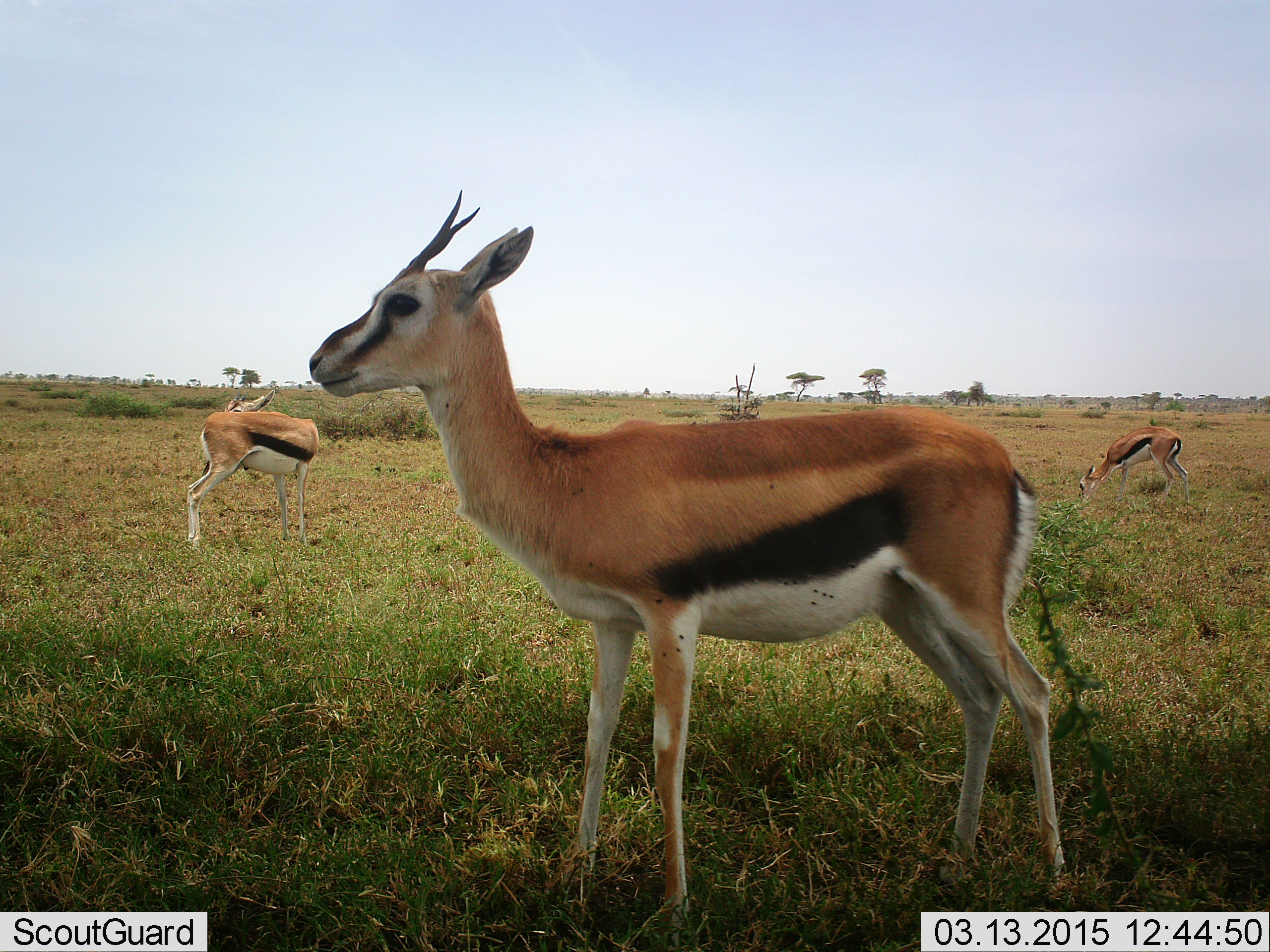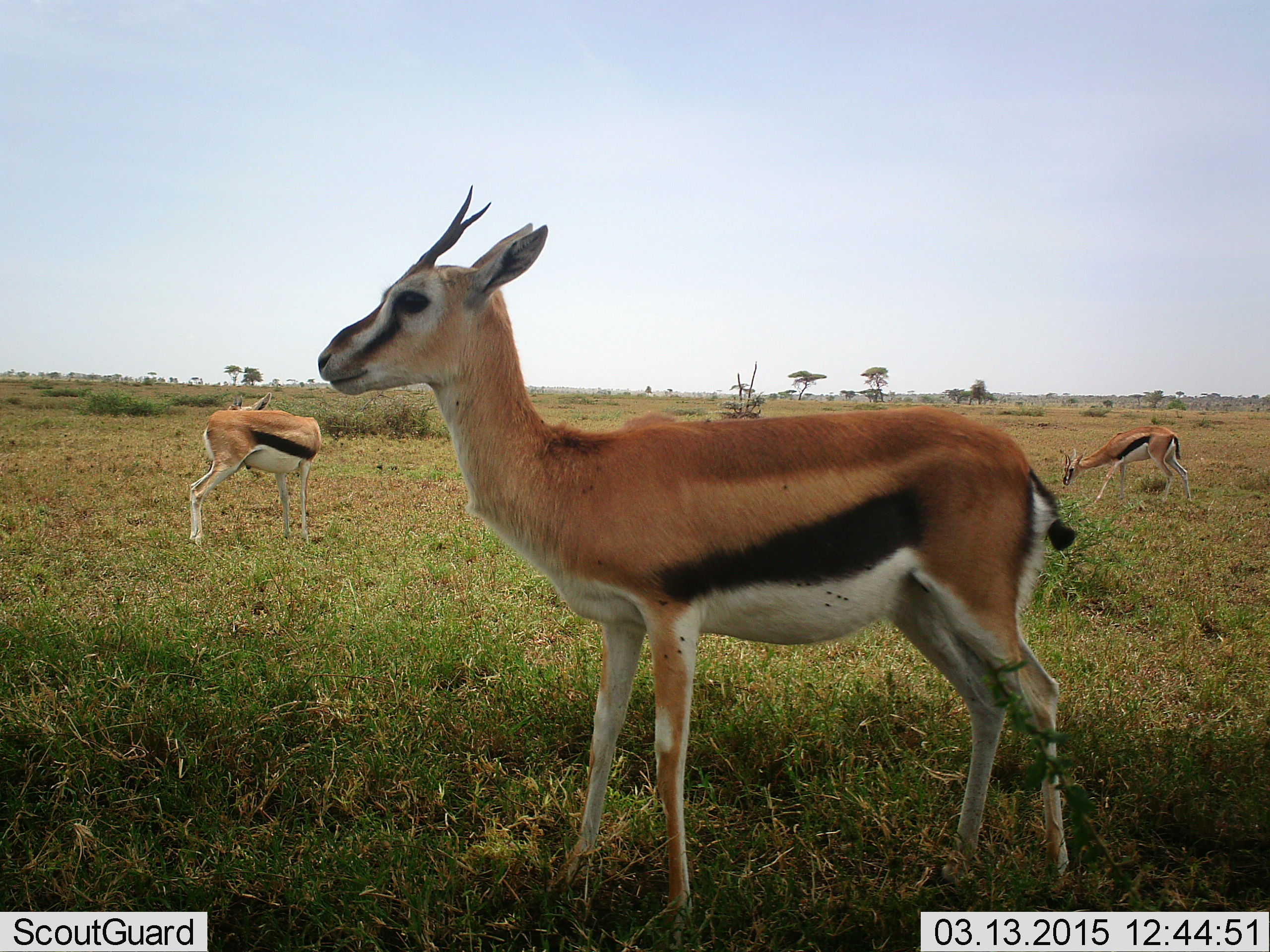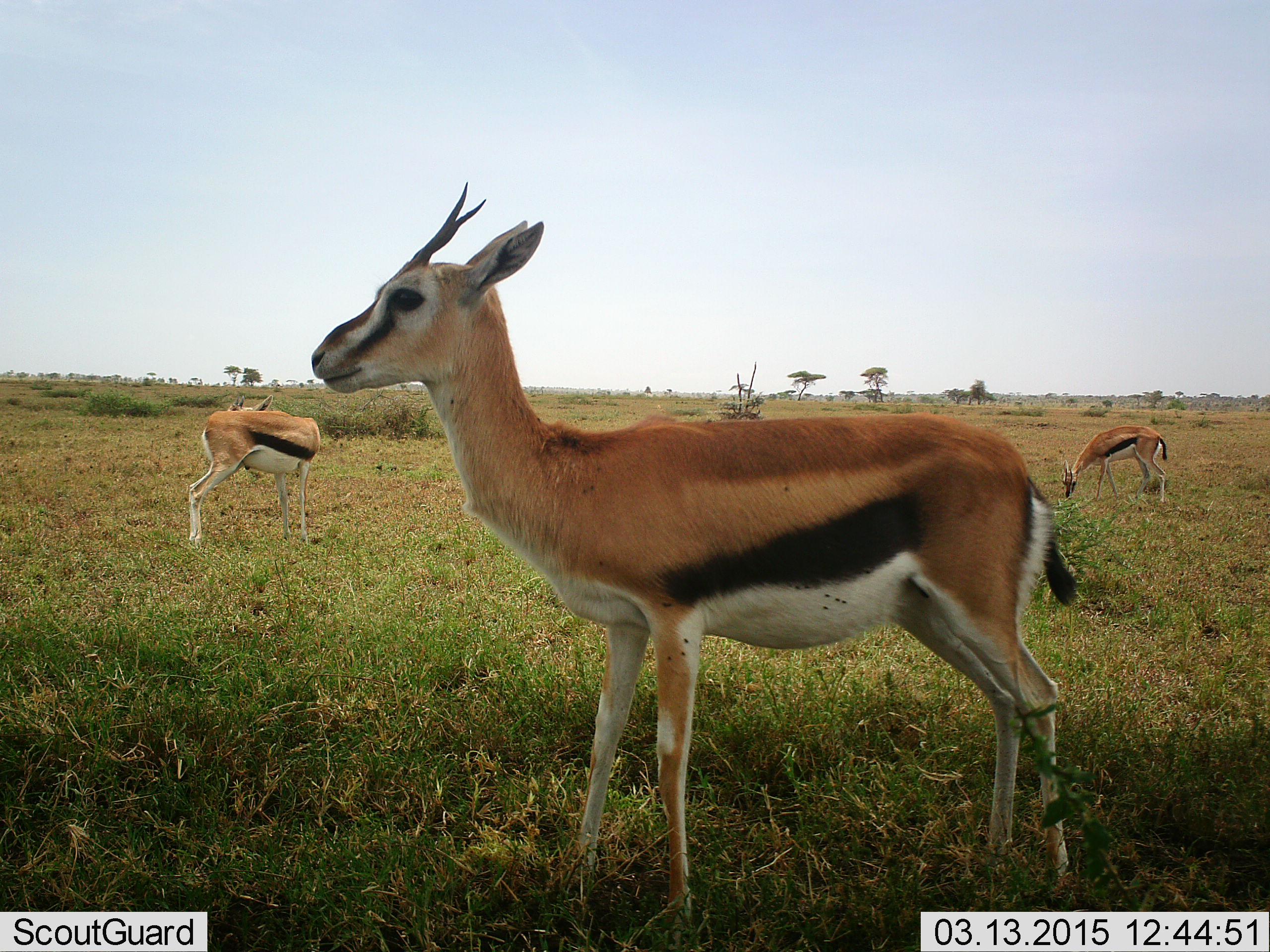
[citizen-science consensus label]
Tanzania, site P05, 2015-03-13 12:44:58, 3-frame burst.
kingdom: Animalia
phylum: Chordata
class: Mammalia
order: Artiodactyla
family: Bovidae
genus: Eudorcas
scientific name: Eudorcas thomsonii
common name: thomson's gazelle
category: gazellethomsons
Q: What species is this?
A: Gazellethomsons (thomson's gazelle) (Eudorcas thomsonii).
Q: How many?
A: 3.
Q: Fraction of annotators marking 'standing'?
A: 100%.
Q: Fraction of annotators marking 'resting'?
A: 0%.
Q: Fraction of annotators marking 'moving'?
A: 20%.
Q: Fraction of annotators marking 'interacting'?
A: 0%.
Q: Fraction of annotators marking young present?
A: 0%.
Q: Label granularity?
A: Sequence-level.